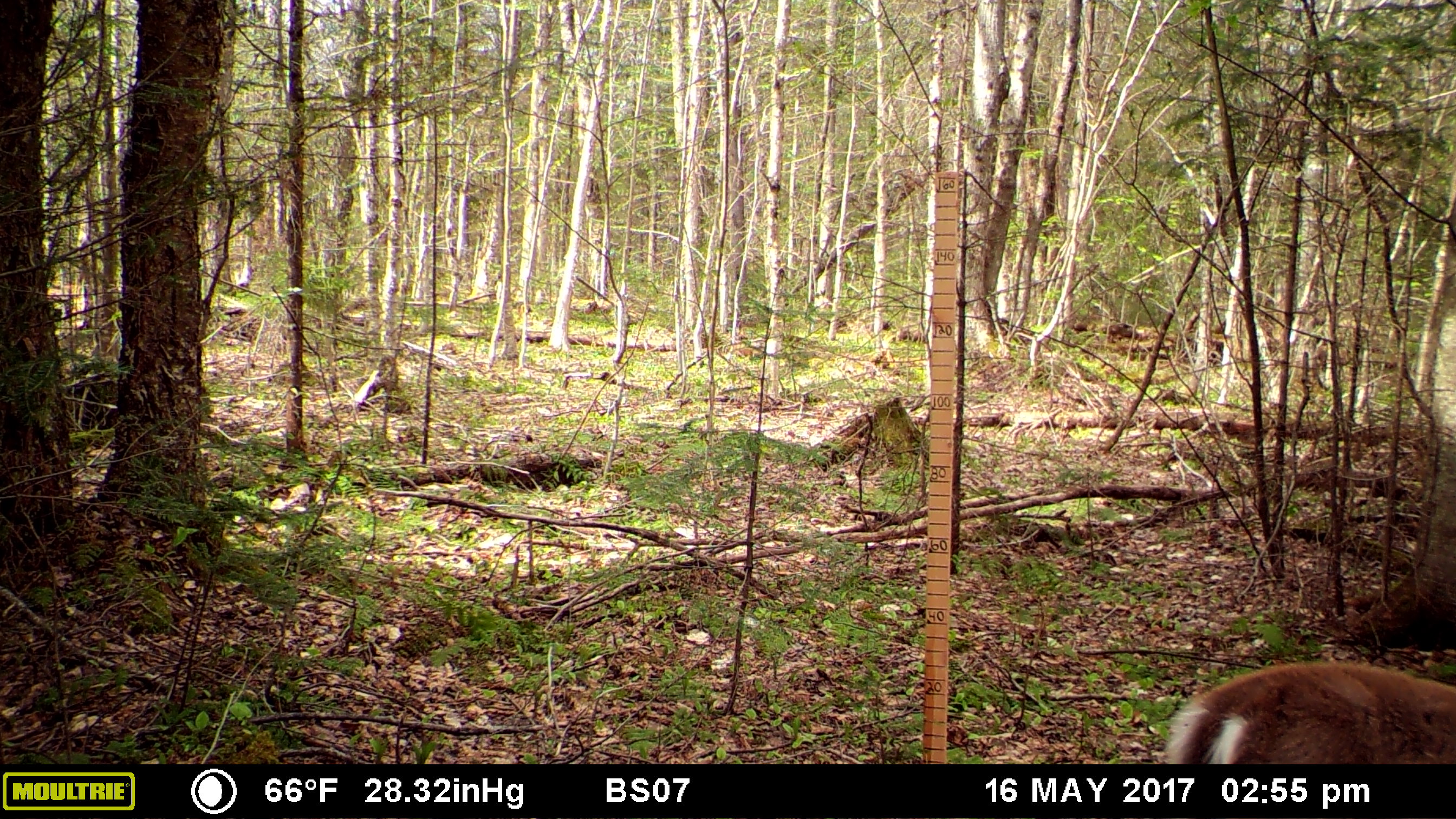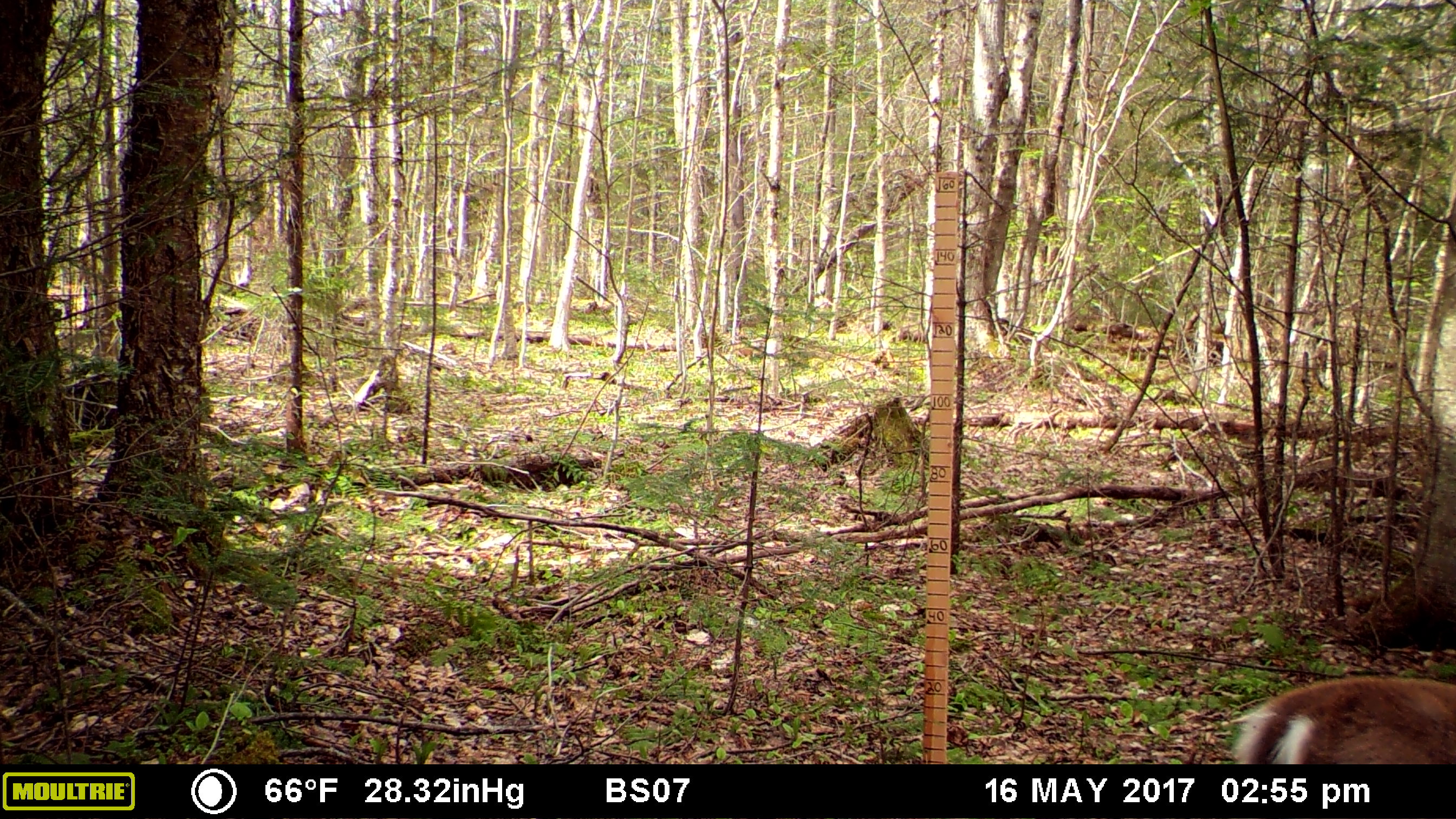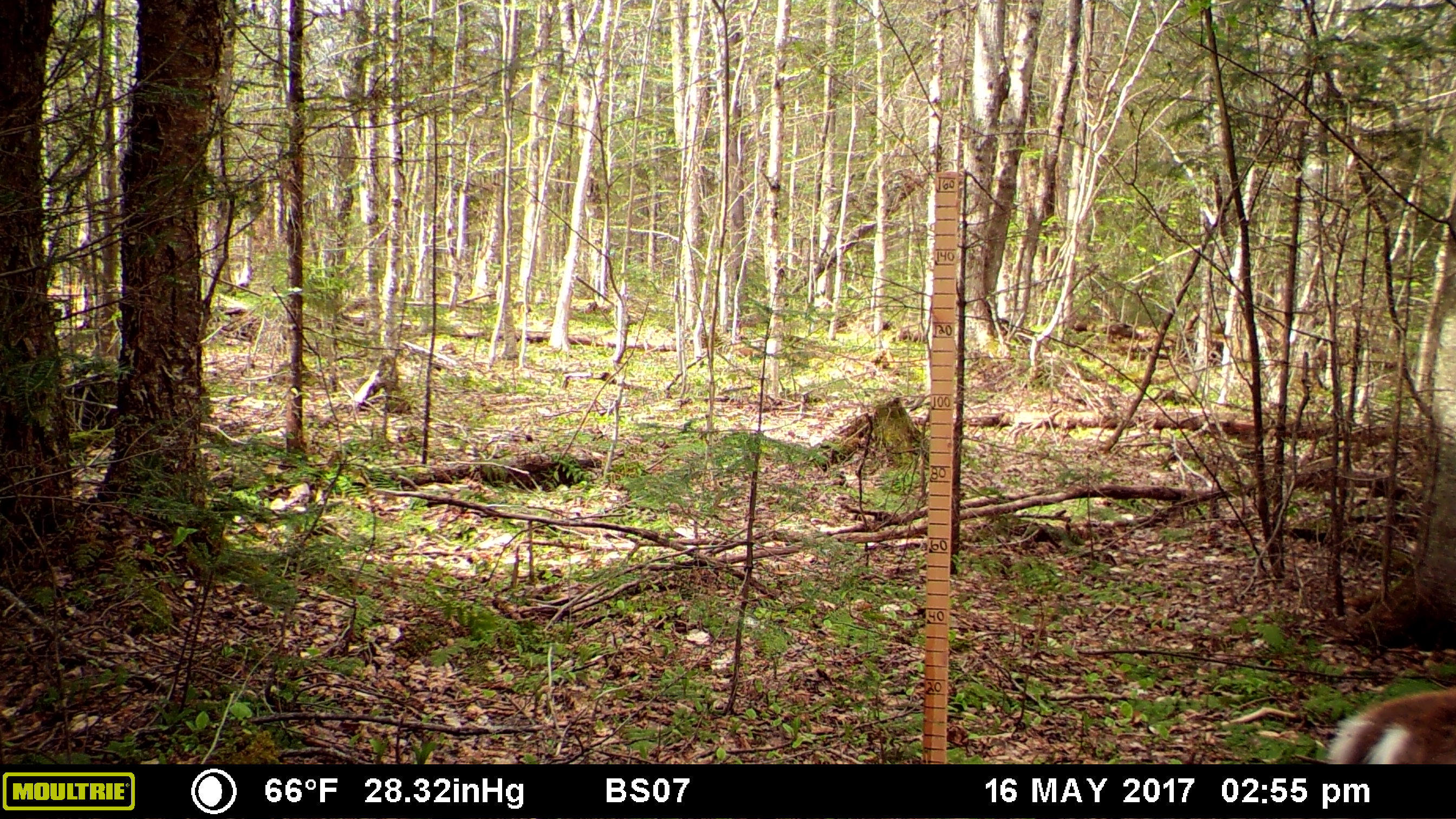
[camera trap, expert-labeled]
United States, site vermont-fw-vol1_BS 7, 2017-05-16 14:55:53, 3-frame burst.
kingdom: Animalia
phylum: Chordata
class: Mammalia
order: Artiodactyla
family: Cervidae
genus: Odocoileus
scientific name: Odocoileus virginianus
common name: white-tailed deer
White-tailed deer (Odocoileus virginianus).